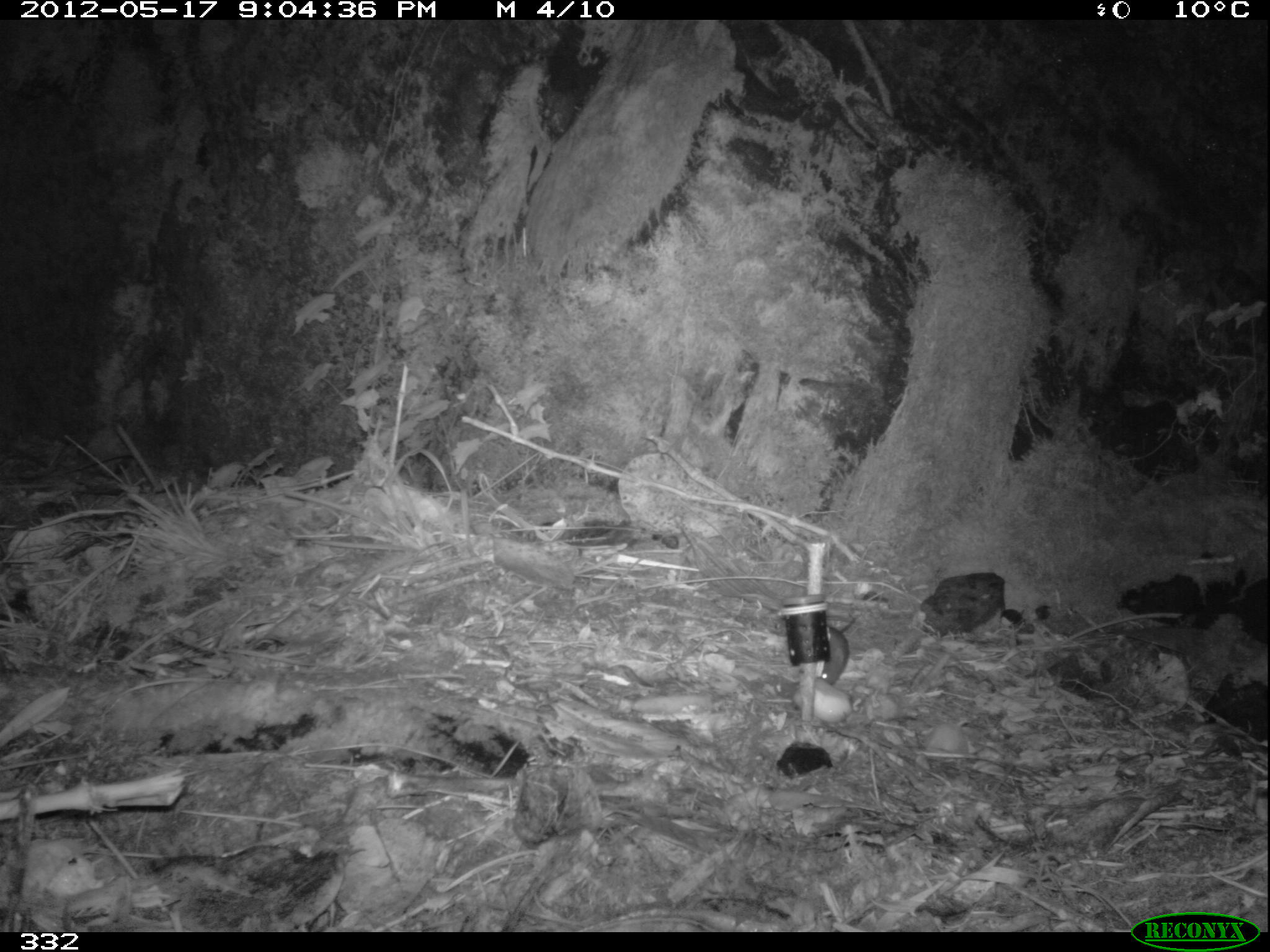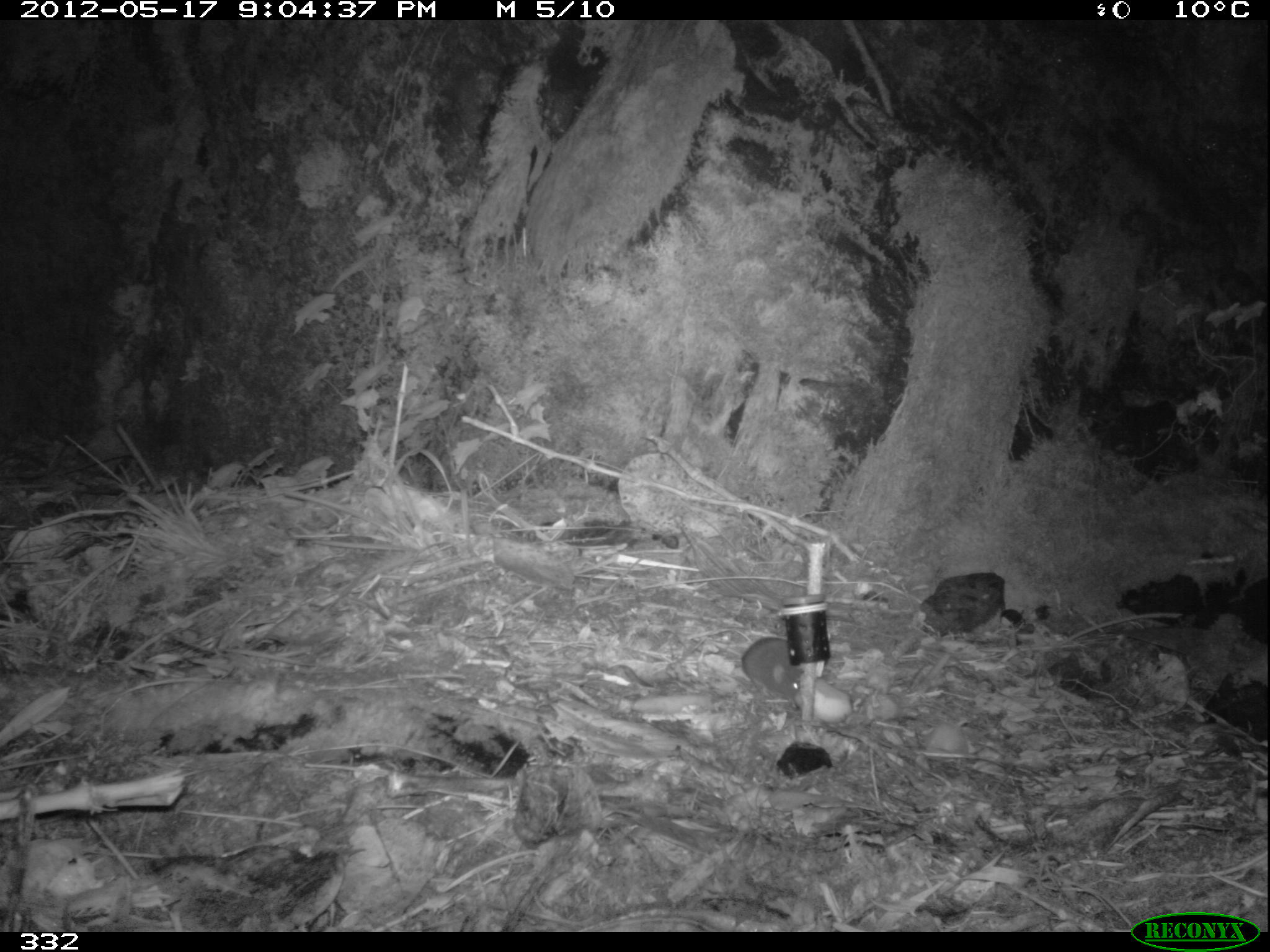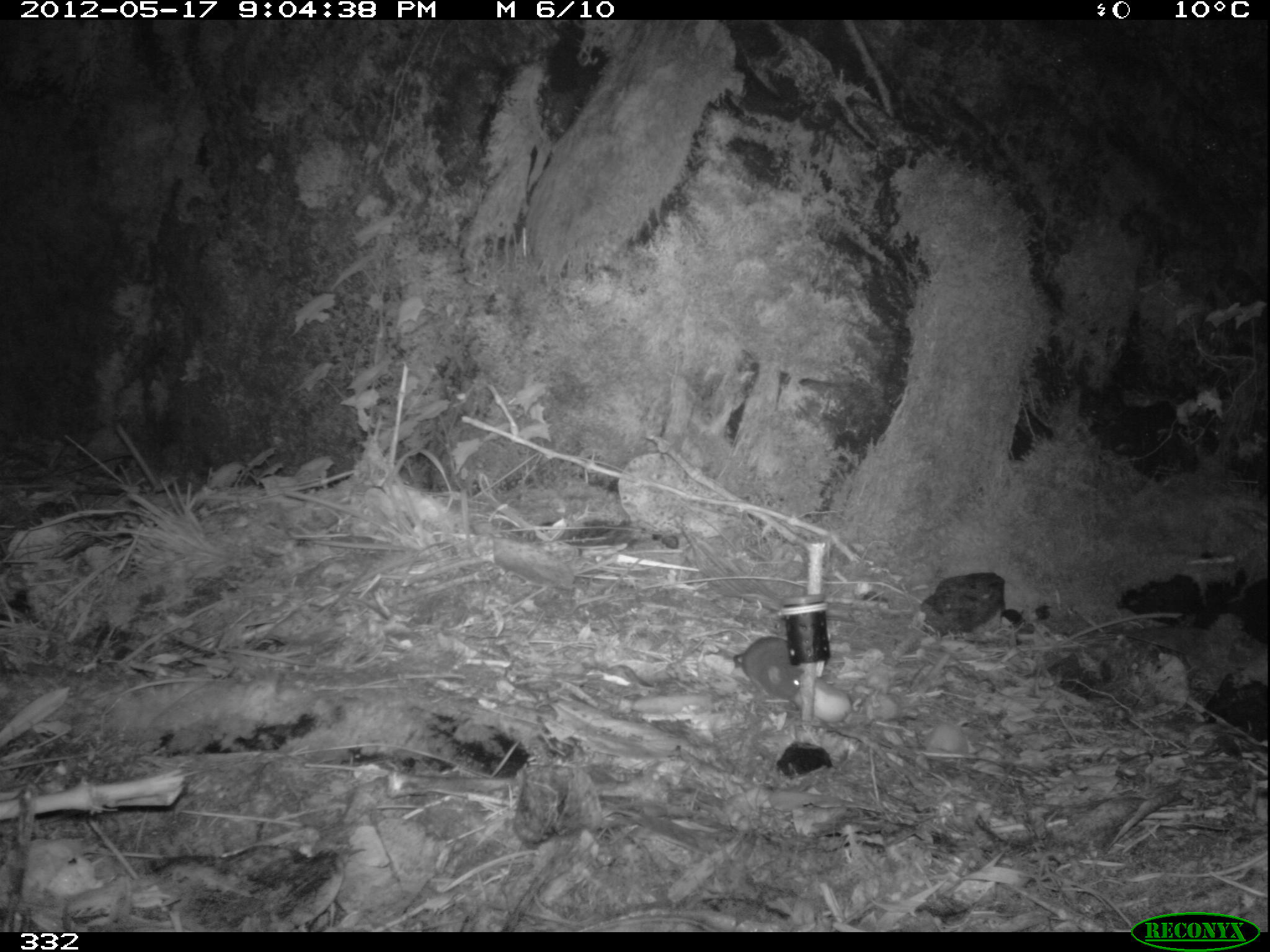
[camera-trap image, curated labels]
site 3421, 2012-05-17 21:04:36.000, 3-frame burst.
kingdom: Animalia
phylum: Chordata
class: Mammalia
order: Rodentia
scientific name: Rodentia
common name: rodents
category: unknown rodent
Unknown rodent (rodents) (Rodentia).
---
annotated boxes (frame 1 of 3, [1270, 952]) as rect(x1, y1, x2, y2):
unknown rodent: rect(817, 616, 856, 686)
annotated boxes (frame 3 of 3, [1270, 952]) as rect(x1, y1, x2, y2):
unknown rodent: rect(733, 636, 803, 699)